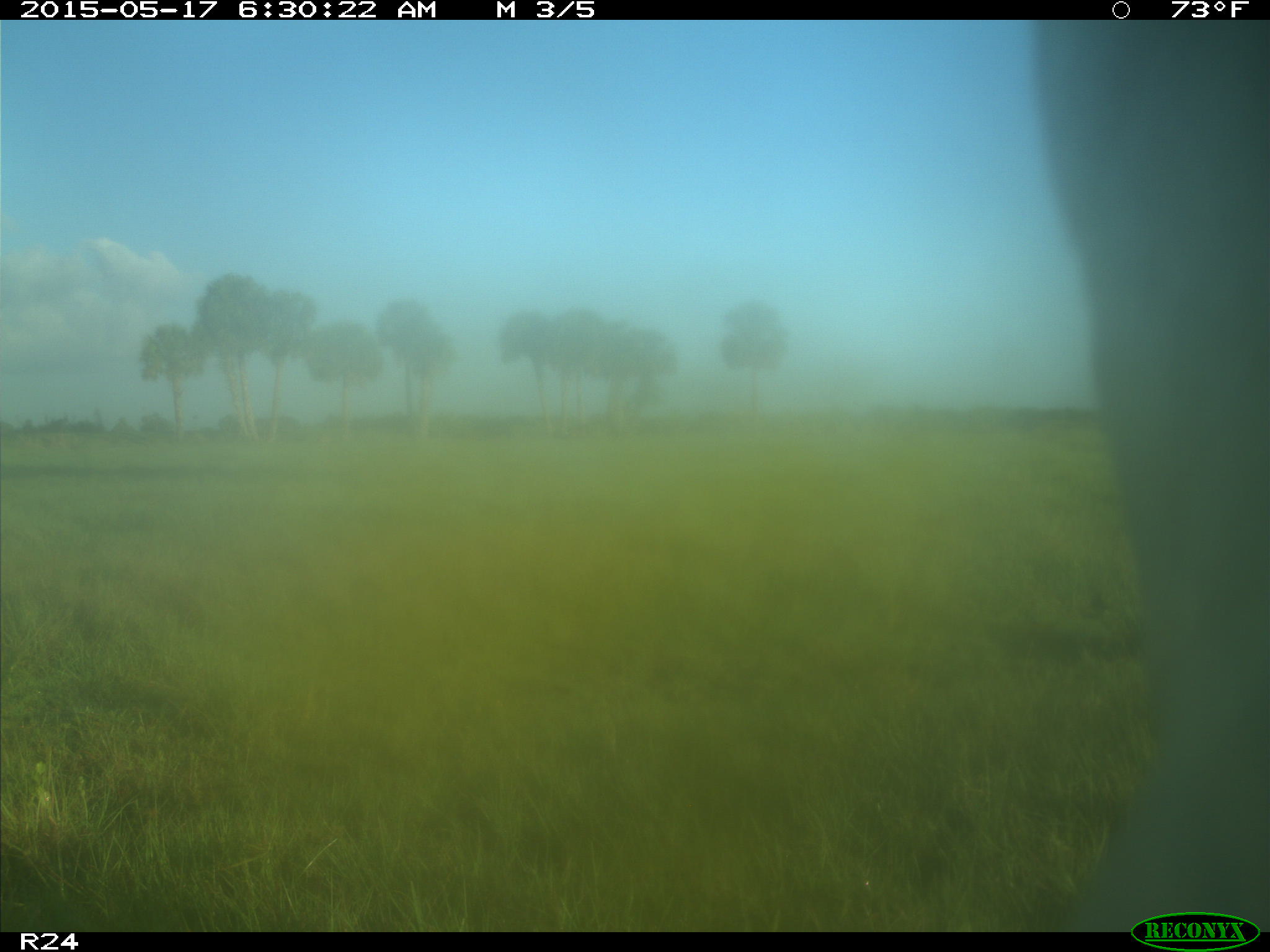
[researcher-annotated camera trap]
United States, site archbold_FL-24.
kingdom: Animalia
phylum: Chordata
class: Mammalia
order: Artiodactyla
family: Bovidae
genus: Bos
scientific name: Bos taurus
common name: domestic cow